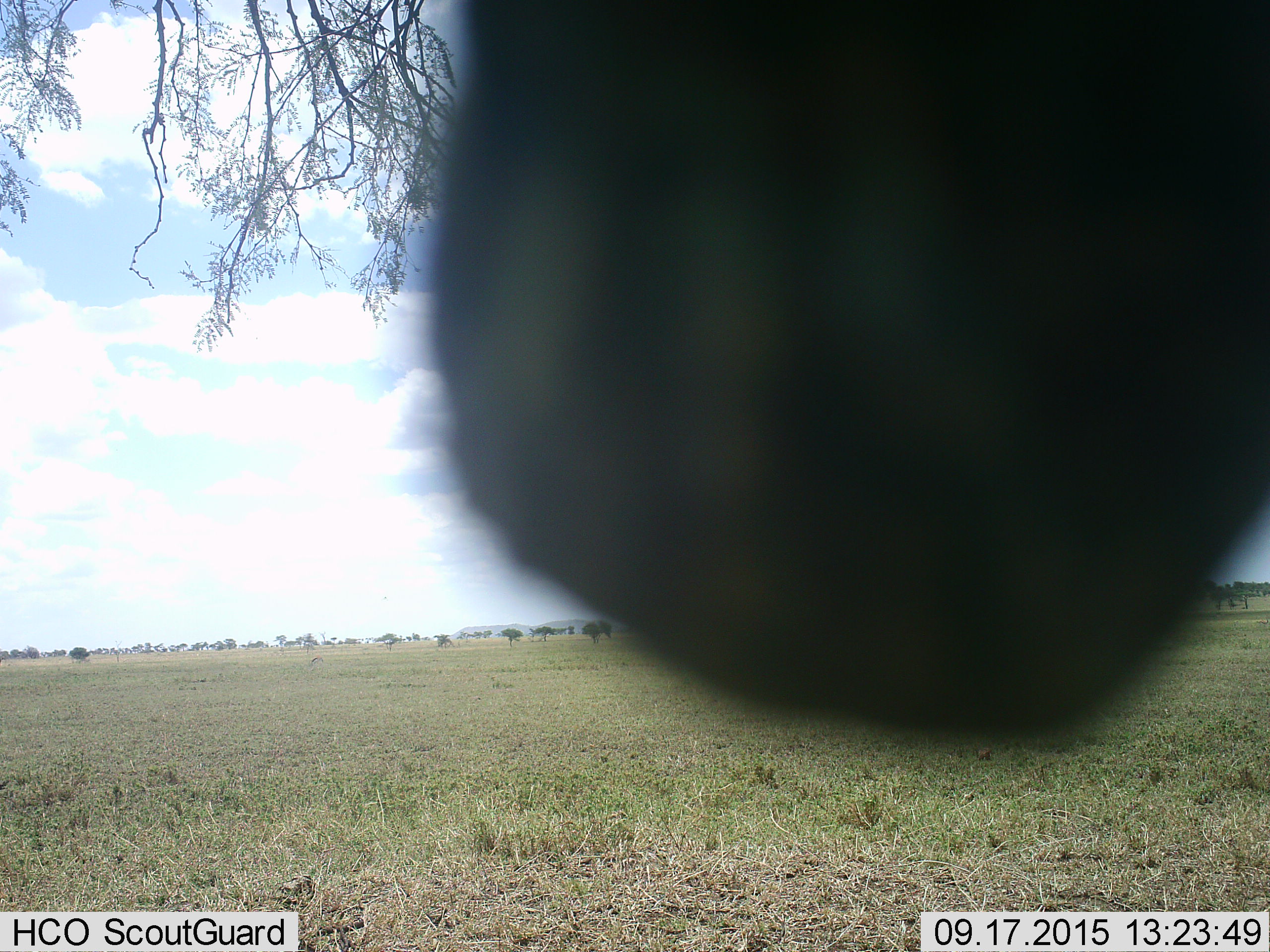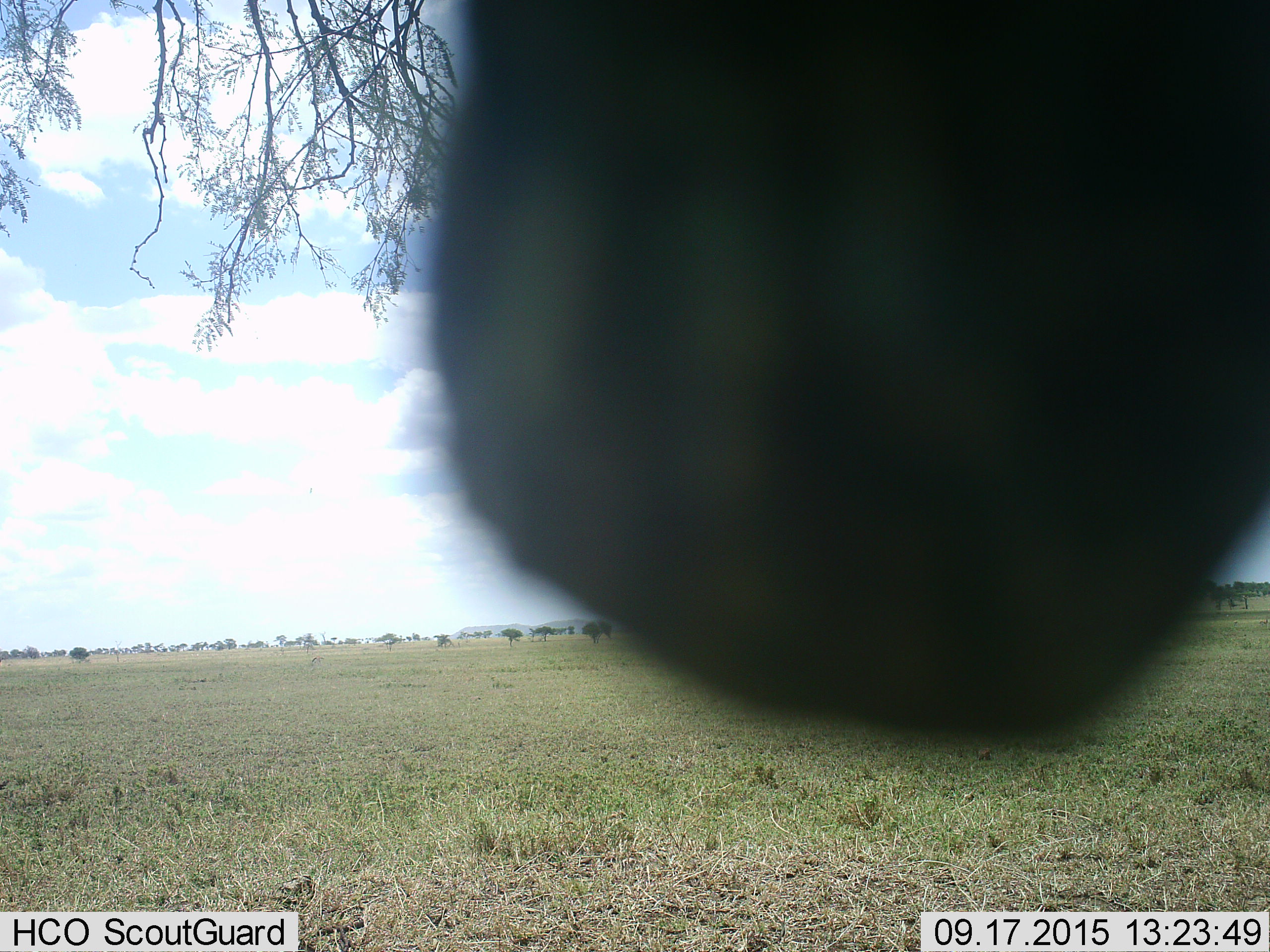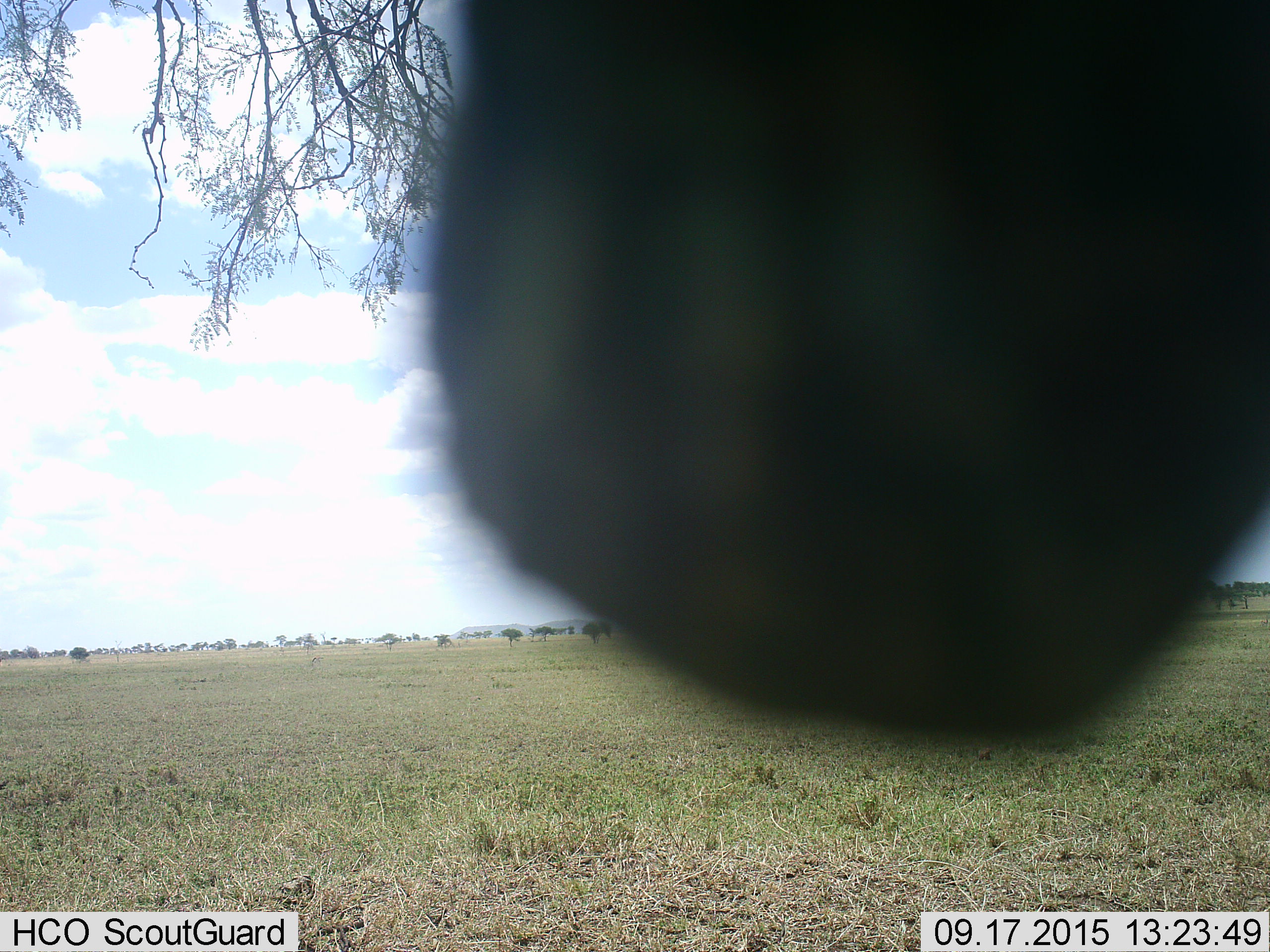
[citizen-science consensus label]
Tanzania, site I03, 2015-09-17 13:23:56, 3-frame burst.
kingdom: Animalia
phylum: Chordata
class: Mammalia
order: Artiodactyla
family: Bovidae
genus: Eudorcas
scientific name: Eudorcas thomsonii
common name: thomson's gazelle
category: gazellethomsons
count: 1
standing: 75%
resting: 0%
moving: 25%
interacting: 0%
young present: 0%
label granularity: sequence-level